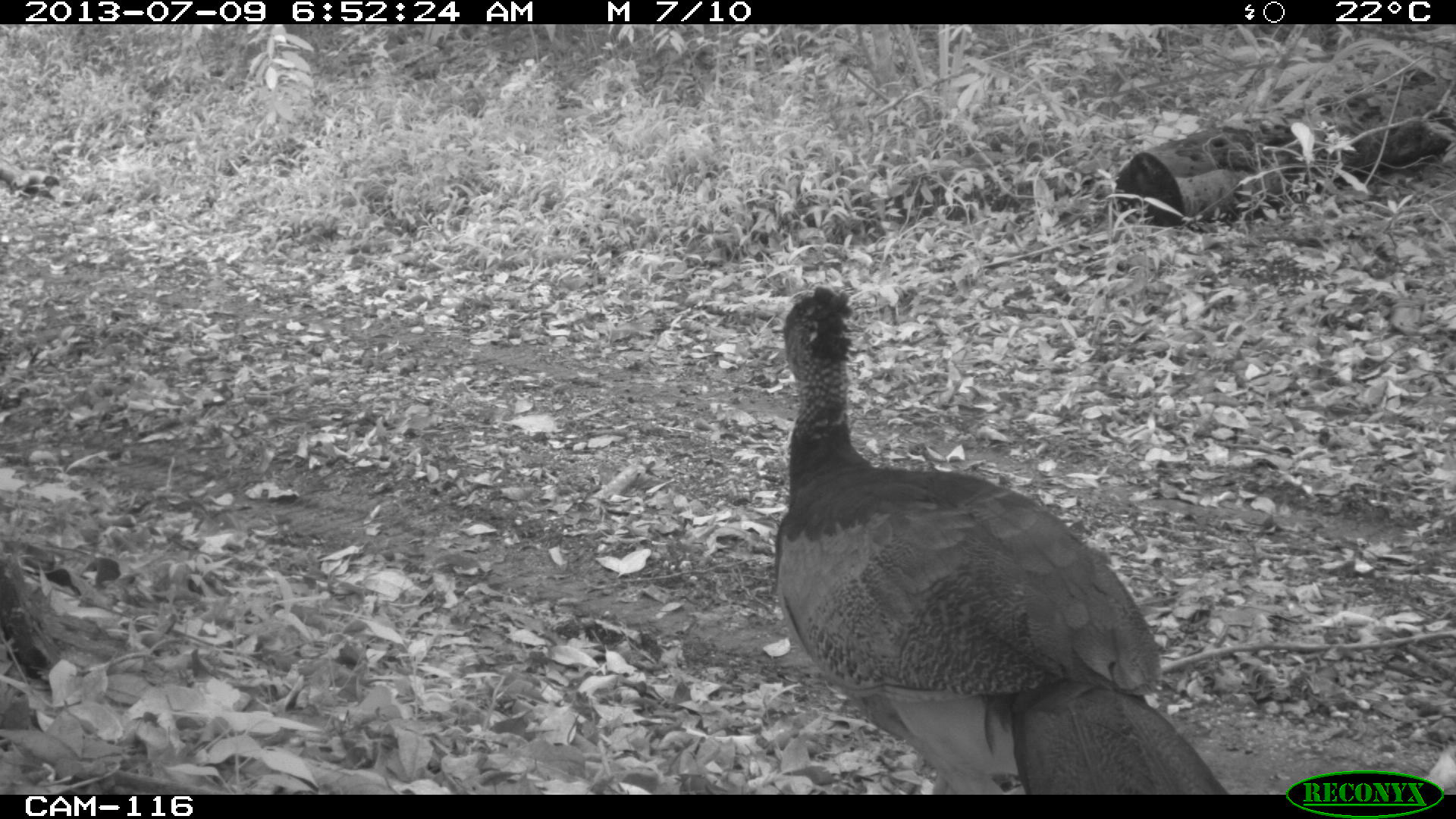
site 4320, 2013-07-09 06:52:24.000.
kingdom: Animalia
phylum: Chordata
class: Aves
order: Galliformes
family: Cracidae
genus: Crax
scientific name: Crax rubra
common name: great curassow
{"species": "Crax rubra (great curassow)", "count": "1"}